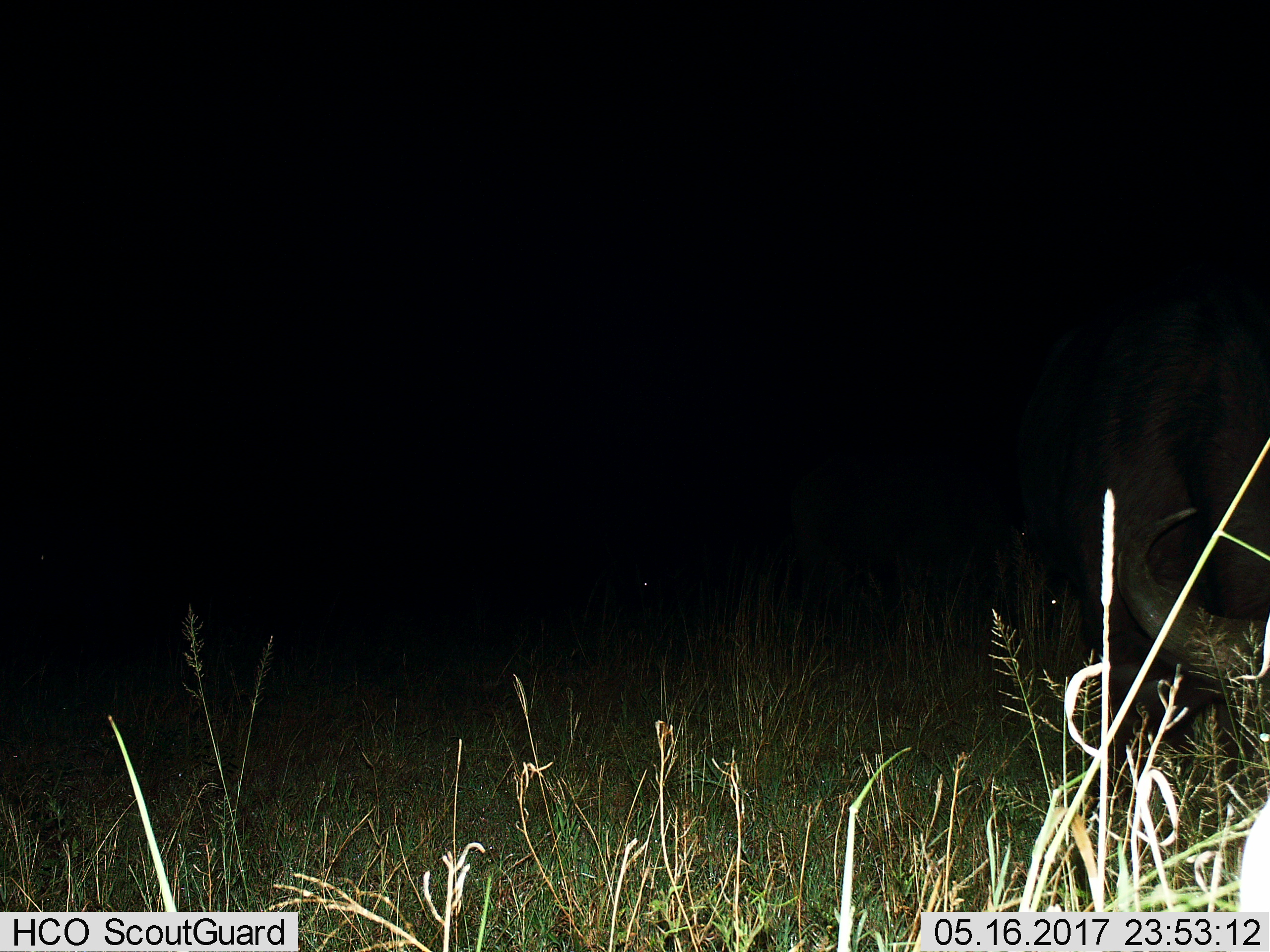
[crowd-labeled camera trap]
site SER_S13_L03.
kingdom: Animalia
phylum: Chordata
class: Mammalia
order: Artiodactyla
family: Bovidae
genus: Syncerus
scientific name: Syncerus caffer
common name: african buffalo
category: buffalo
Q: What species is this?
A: Buffalo (african buffalo) (Syncerus caffer).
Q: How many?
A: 1.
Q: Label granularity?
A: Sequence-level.